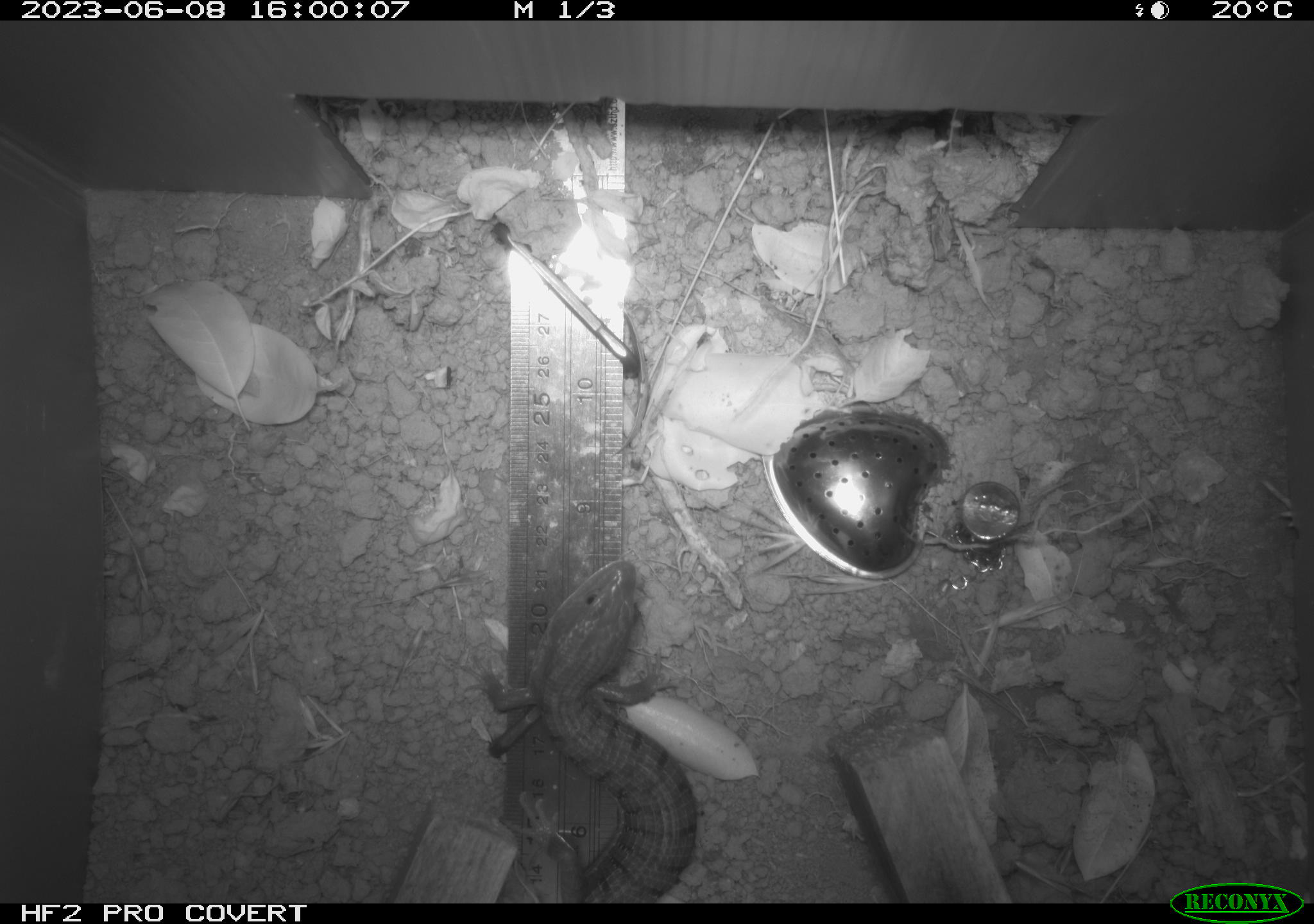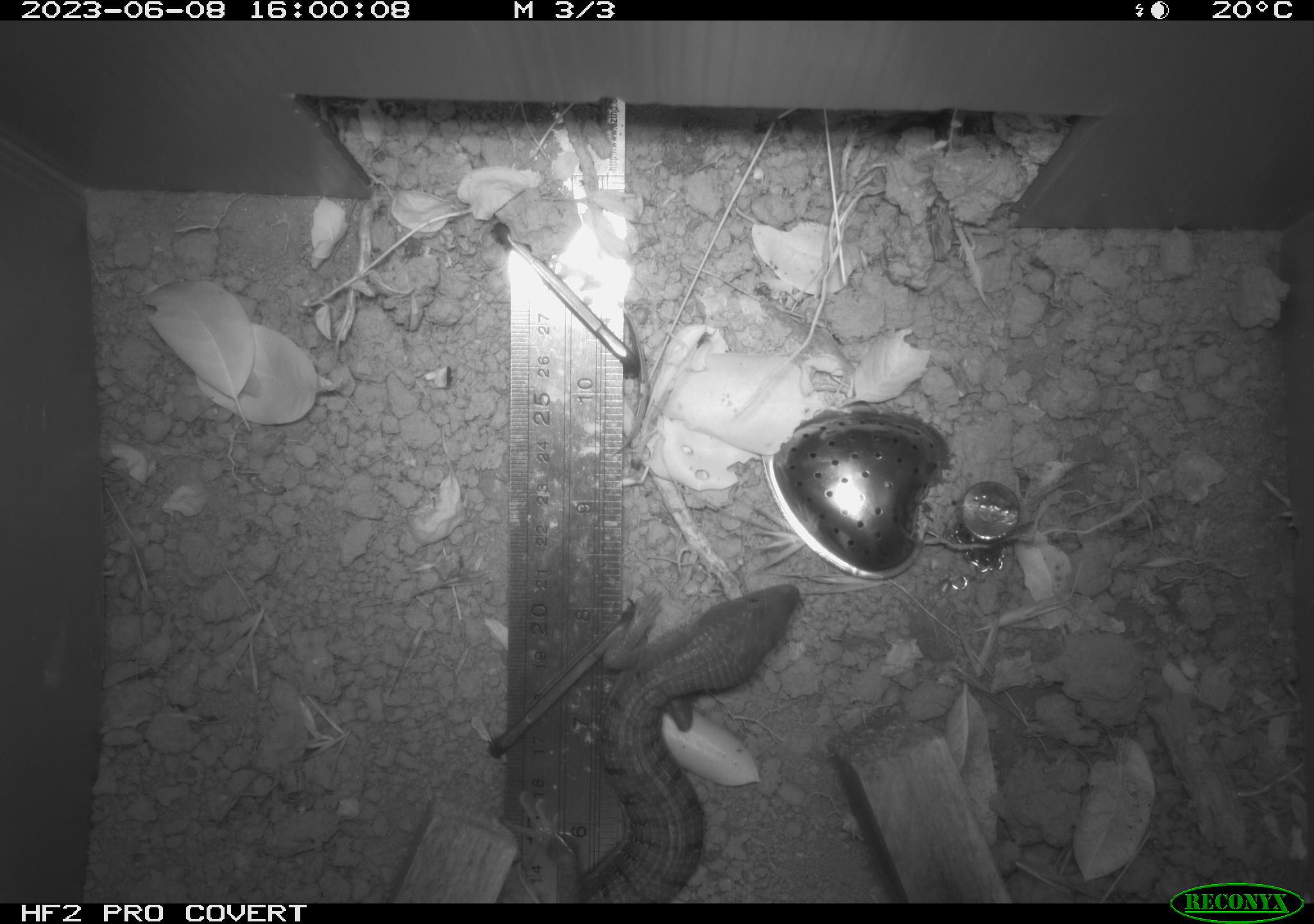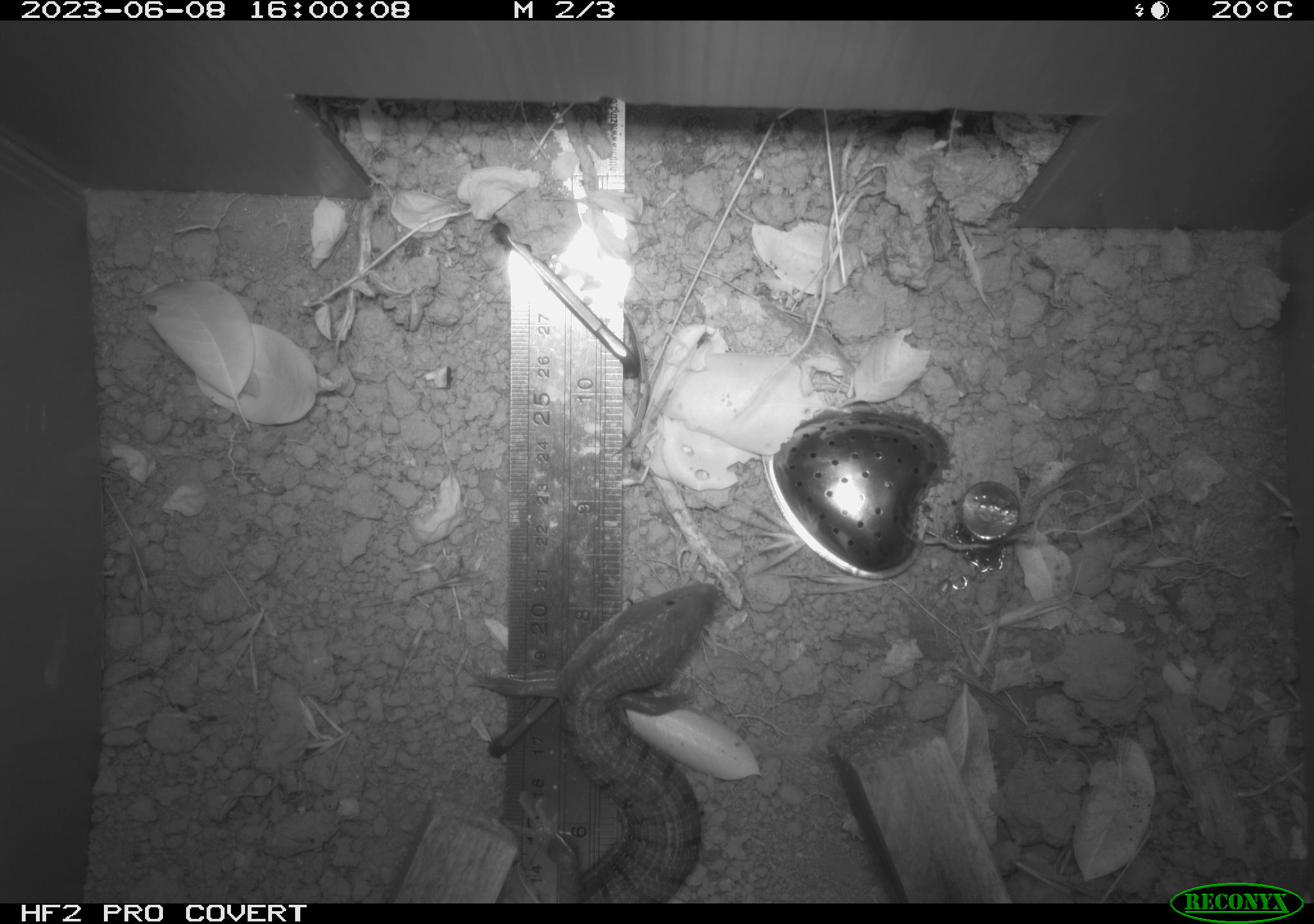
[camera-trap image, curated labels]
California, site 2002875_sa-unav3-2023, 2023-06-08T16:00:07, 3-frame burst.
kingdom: Animalia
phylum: Chordata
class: Reptilia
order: Squamata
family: Anguidae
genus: Elgaria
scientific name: Elgaria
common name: alligator lizards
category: elgaria species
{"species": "elgaria species (alligator lizards) (Elgaria)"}